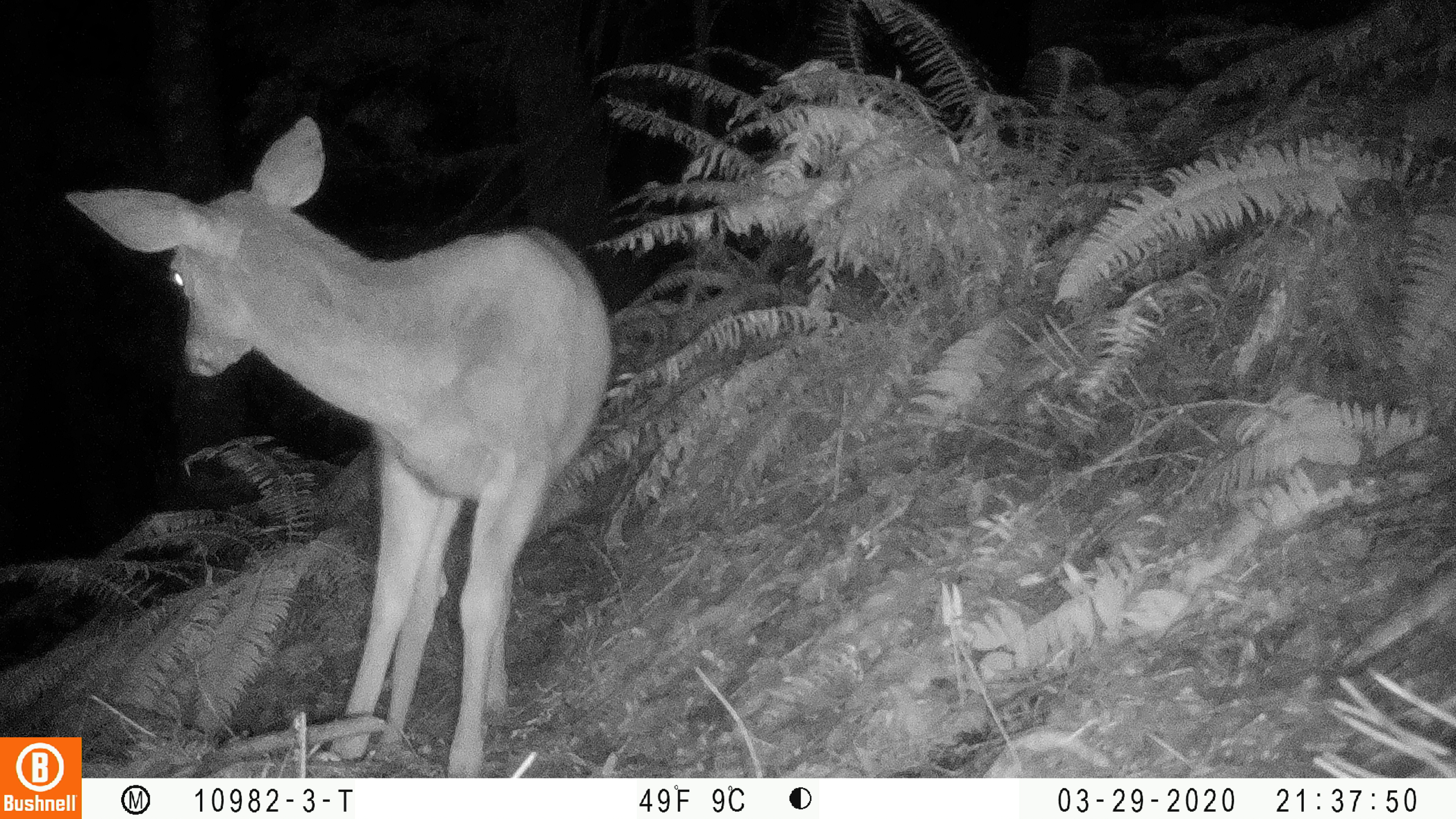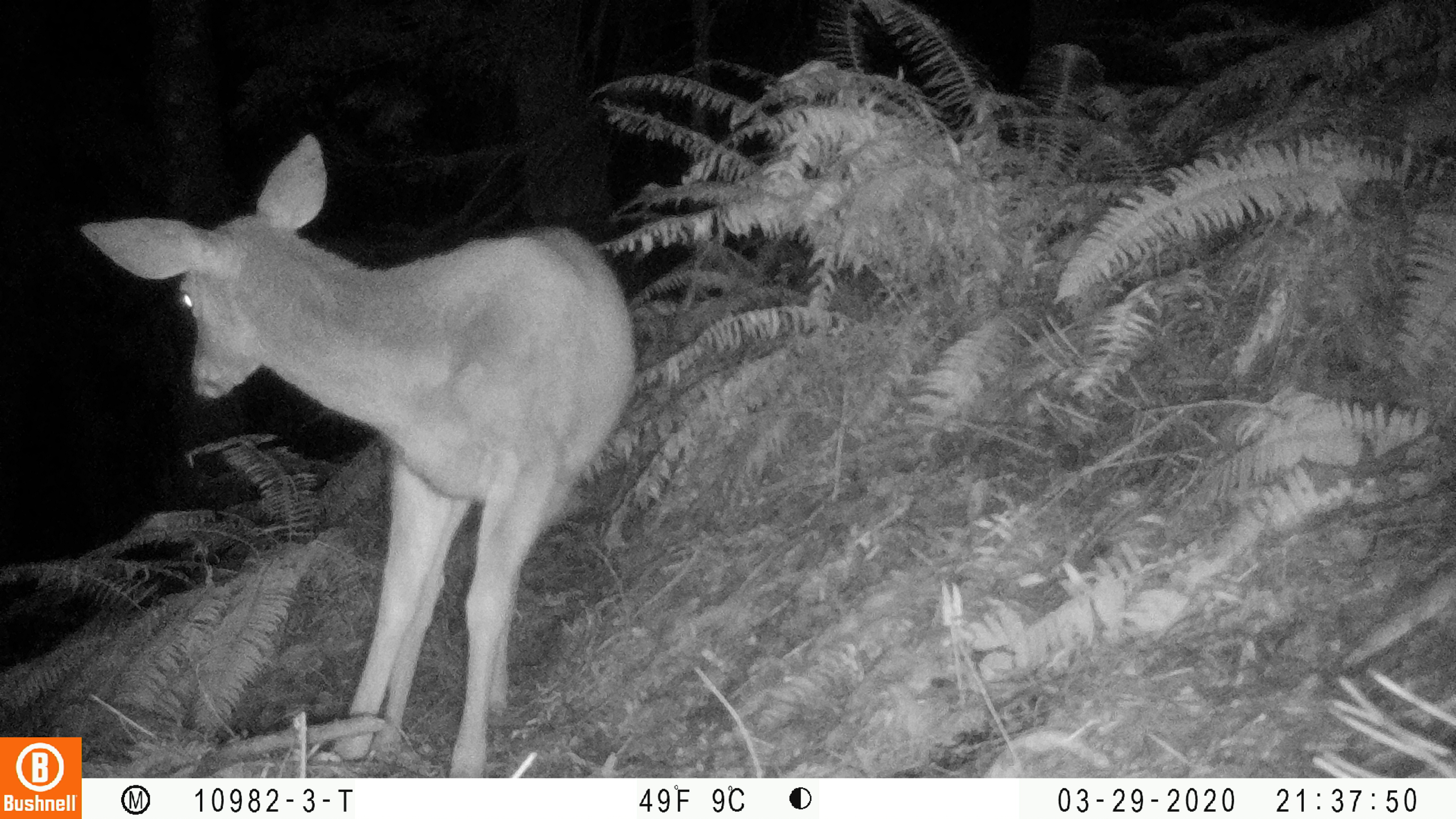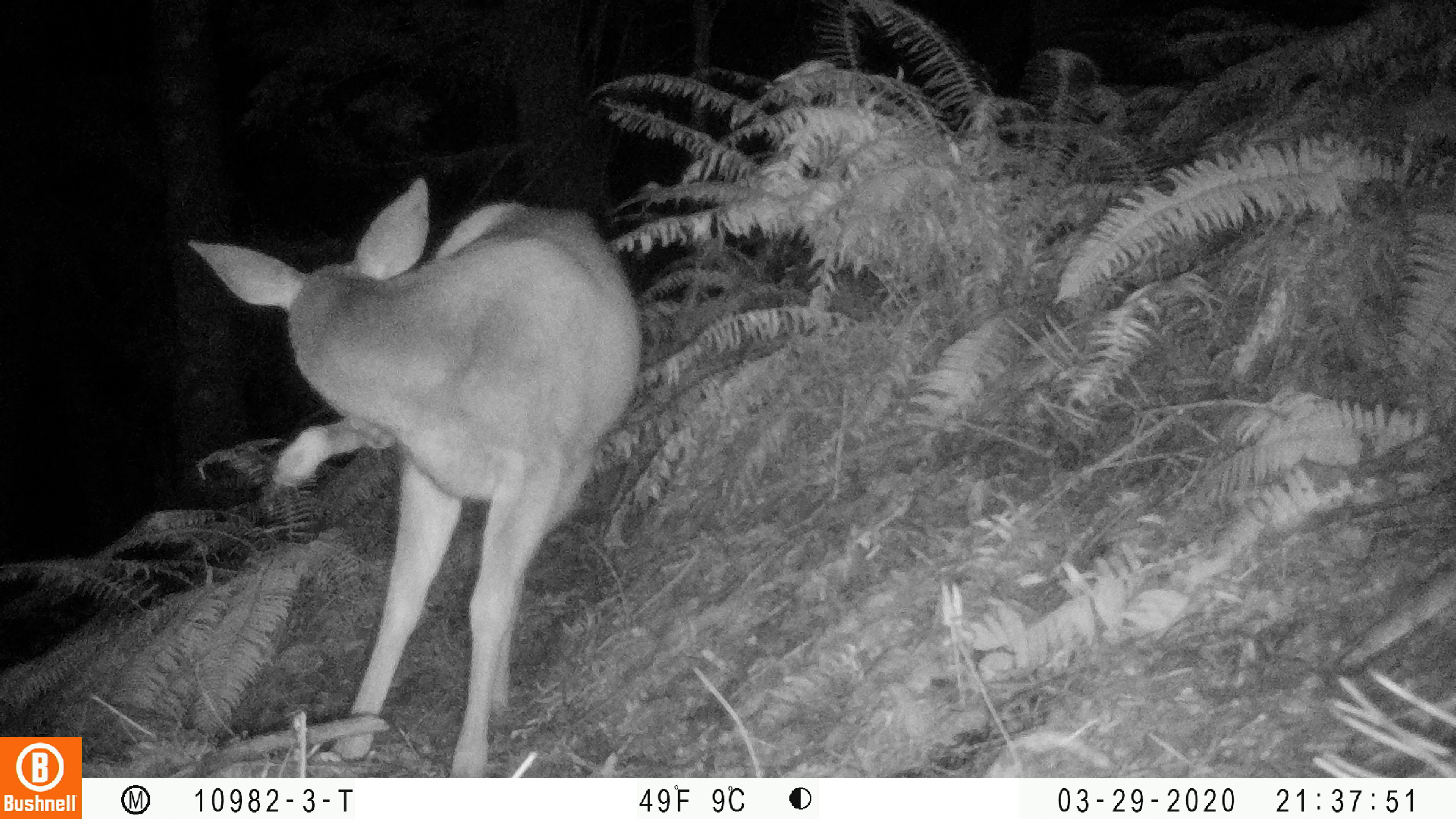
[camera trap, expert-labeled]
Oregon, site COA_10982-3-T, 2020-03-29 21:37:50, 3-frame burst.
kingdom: Animalia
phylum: Chordata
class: Mammalia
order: Artiodactyla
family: Cervidae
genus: Odocoileus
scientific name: Odocoileus hemionus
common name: black-tailed deer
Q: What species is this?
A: Black-tailed deer (Odocoileus hemionus).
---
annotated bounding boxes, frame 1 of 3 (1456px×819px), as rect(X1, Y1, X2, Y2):
black-tailed deer: rect(42, 95, 624, 727)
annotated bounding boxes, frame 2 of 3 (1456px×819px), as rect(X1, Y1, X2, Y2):
black-tailed deer: rect(63, 131, 643, 730)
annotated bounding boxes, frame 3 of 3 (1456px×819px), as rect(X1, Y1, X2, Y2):
black-tailed deer: rect(175, 171, 641, 765)